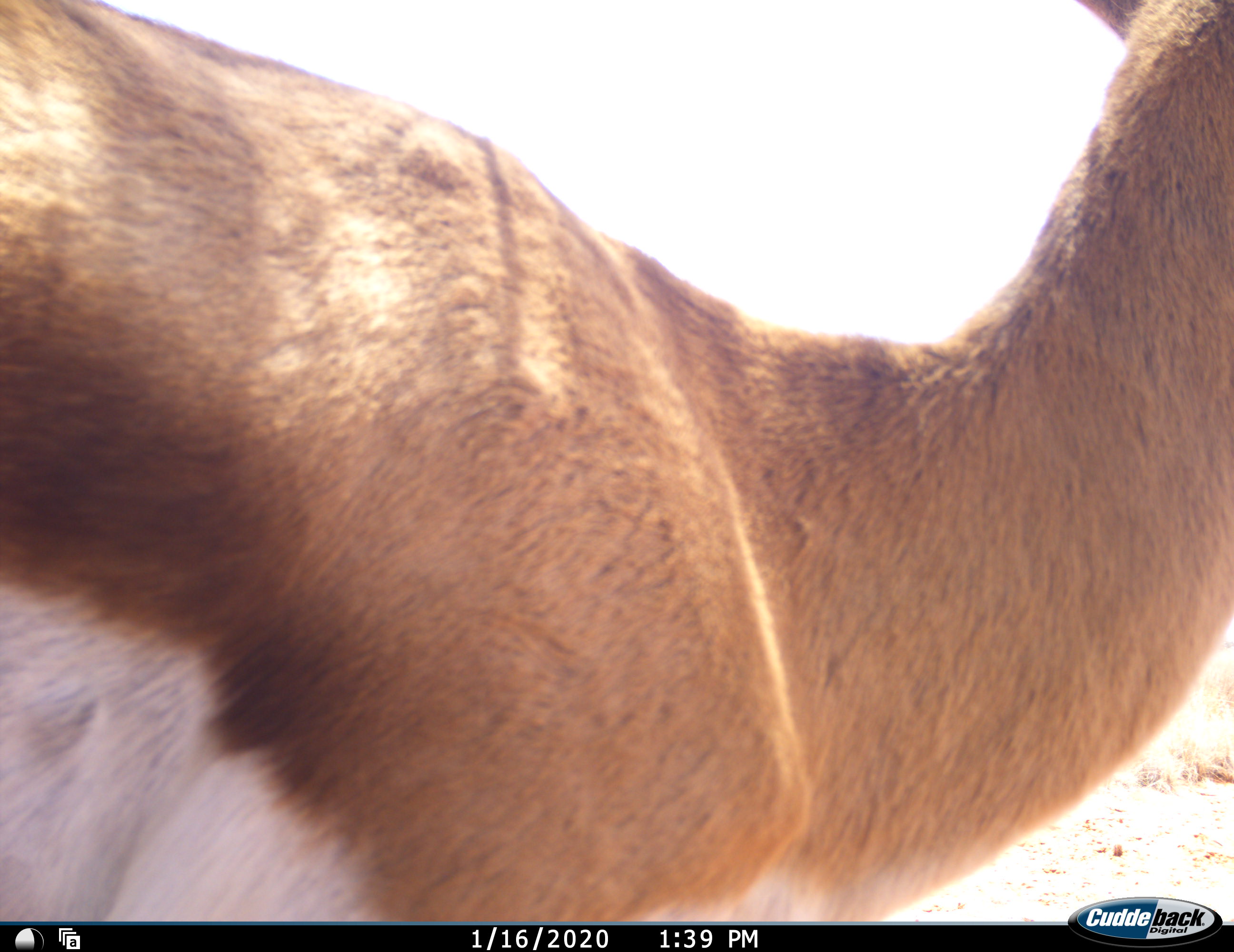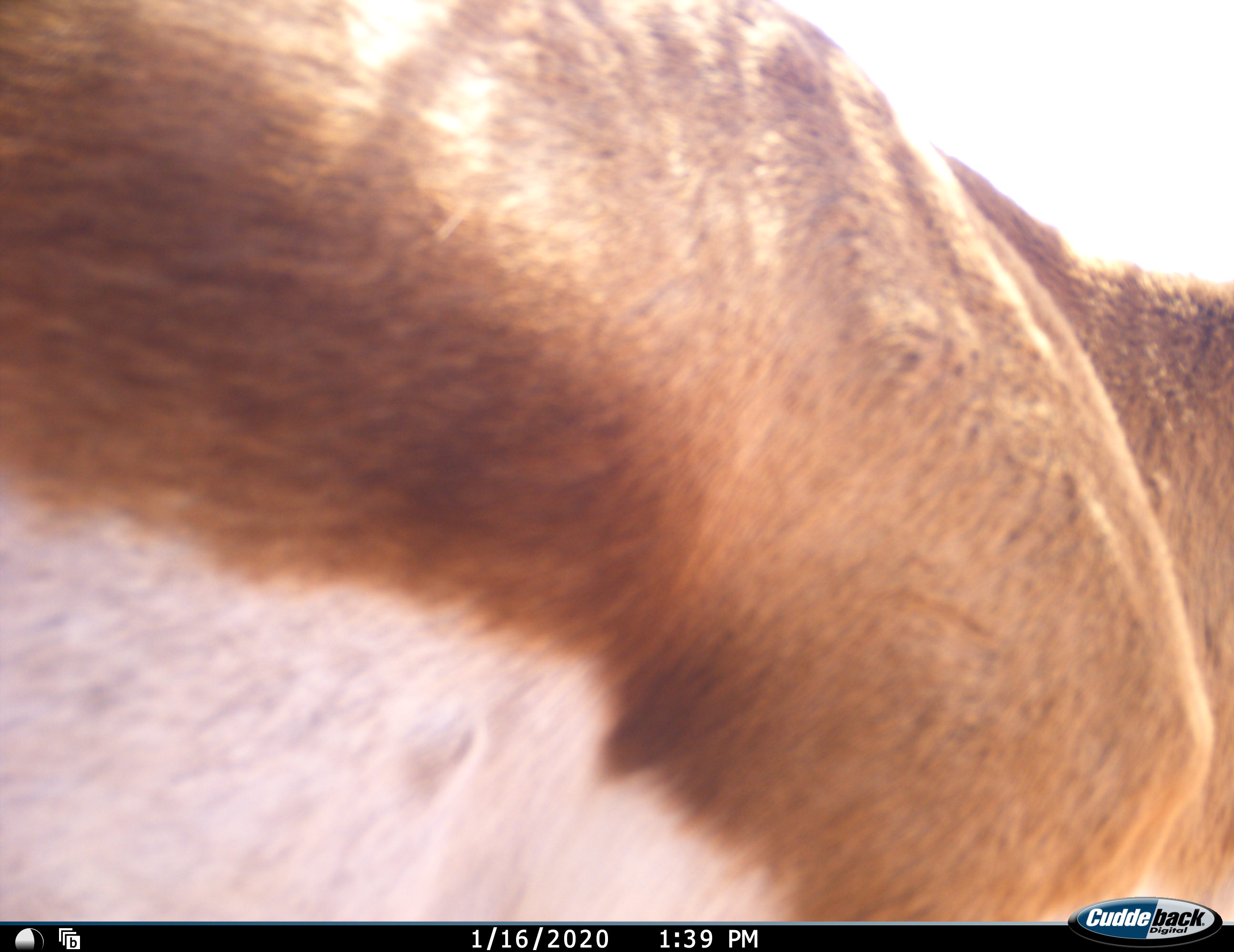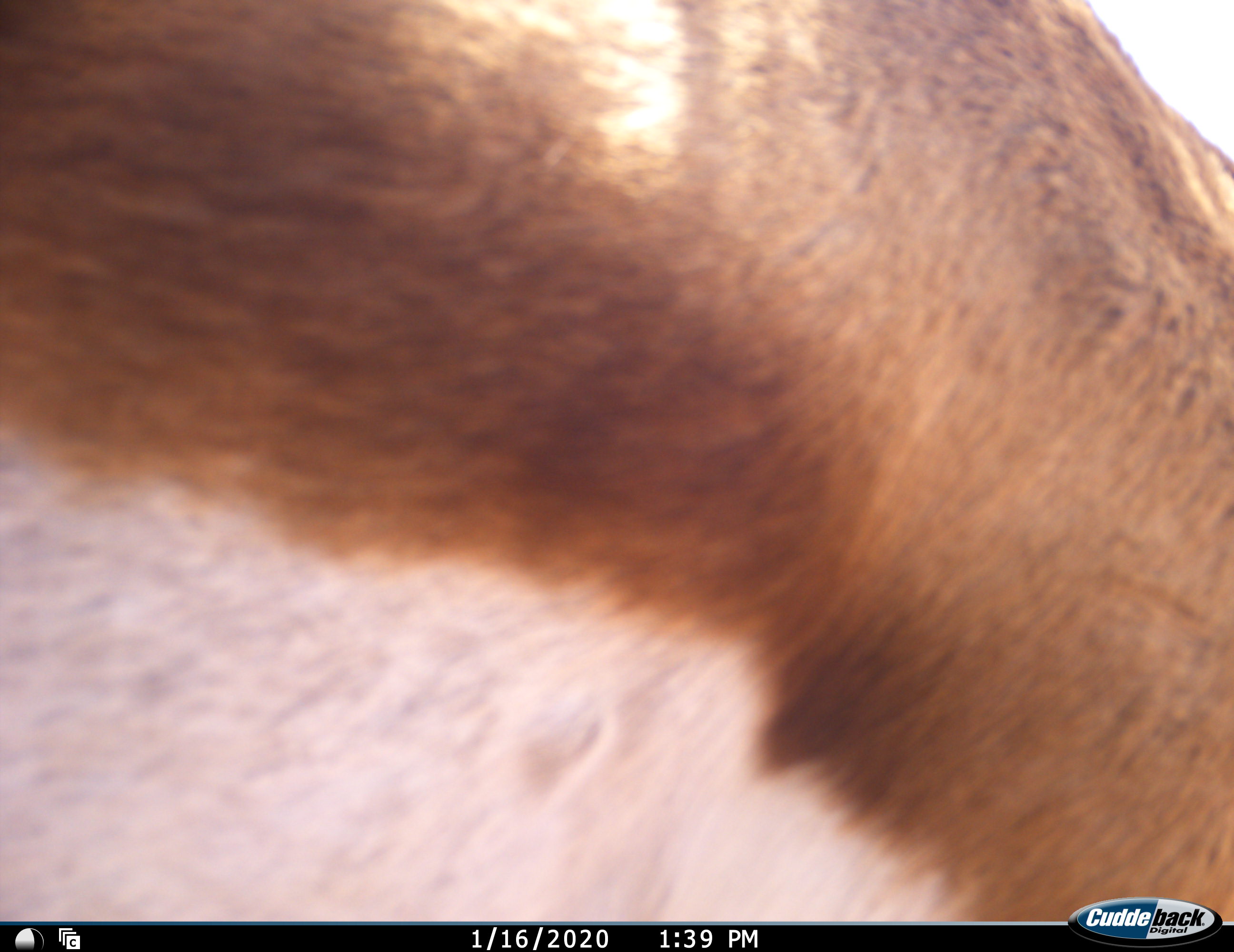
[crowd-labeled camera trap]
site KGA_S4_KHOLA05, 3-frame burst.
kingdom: Animalia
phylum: Chordata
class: Mammalia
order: Artiodactyla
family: Bovidae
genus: Antidorcas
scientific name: Antidorcas marsupialis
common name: springbok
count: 1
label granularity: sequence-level